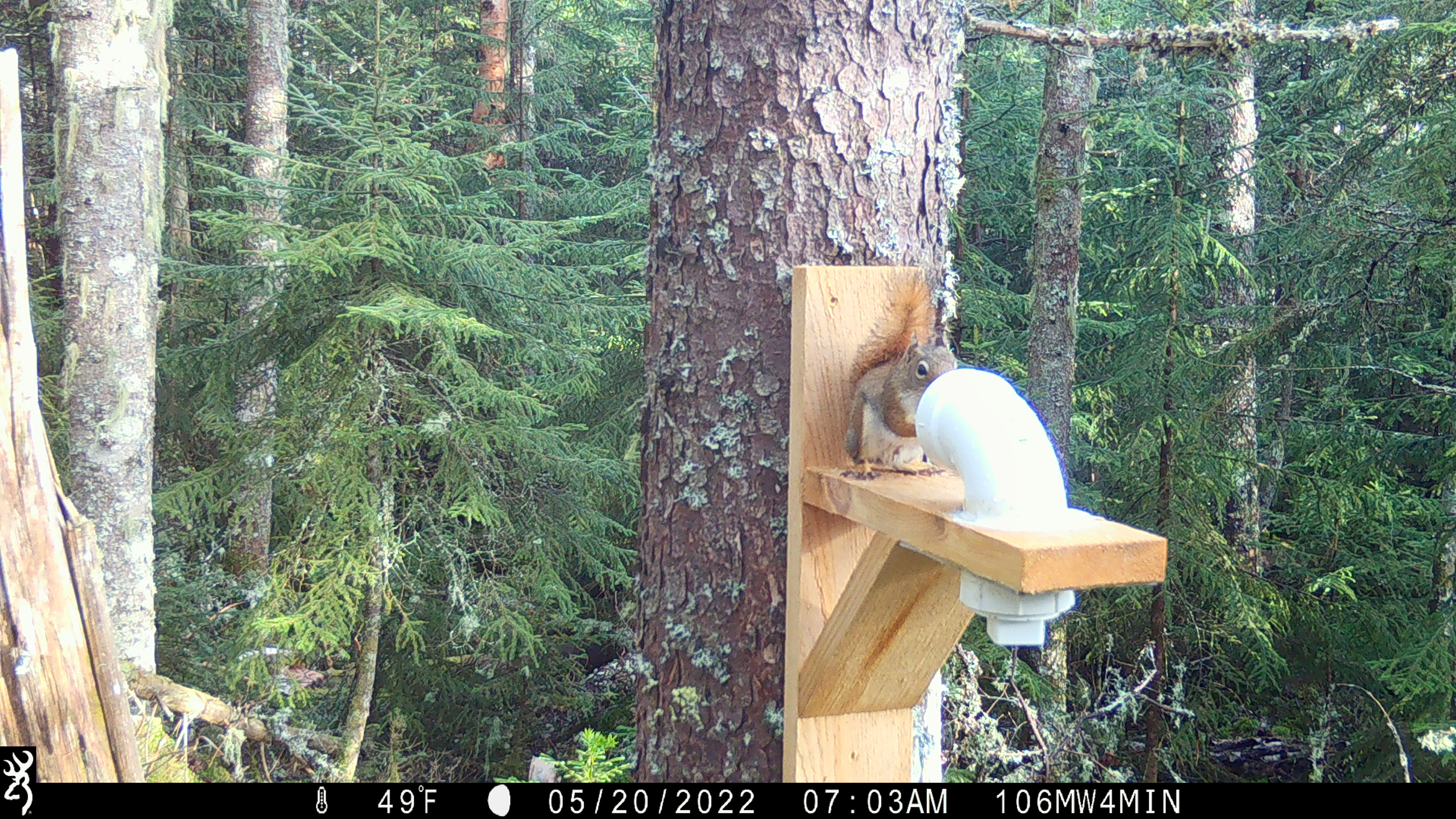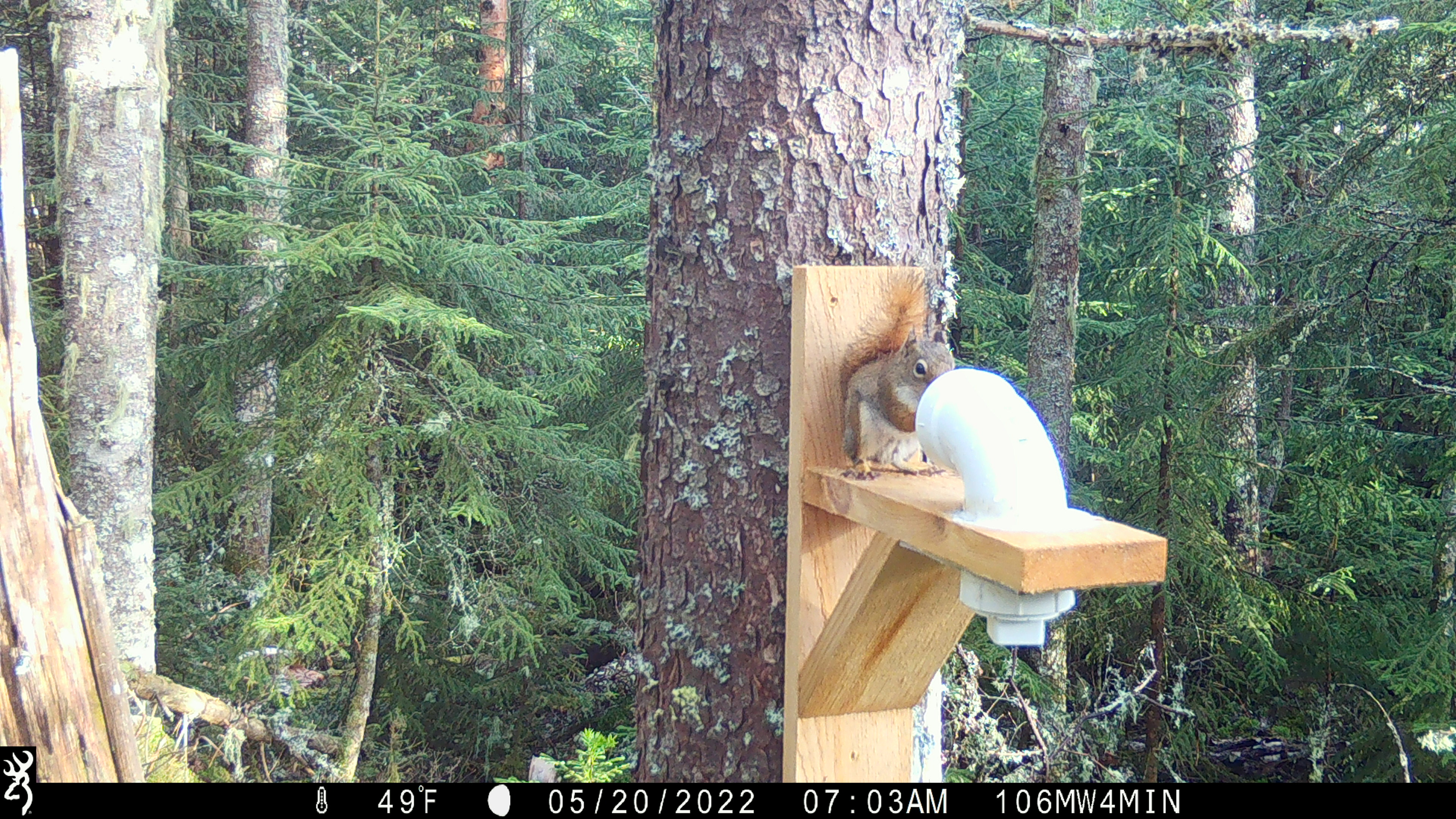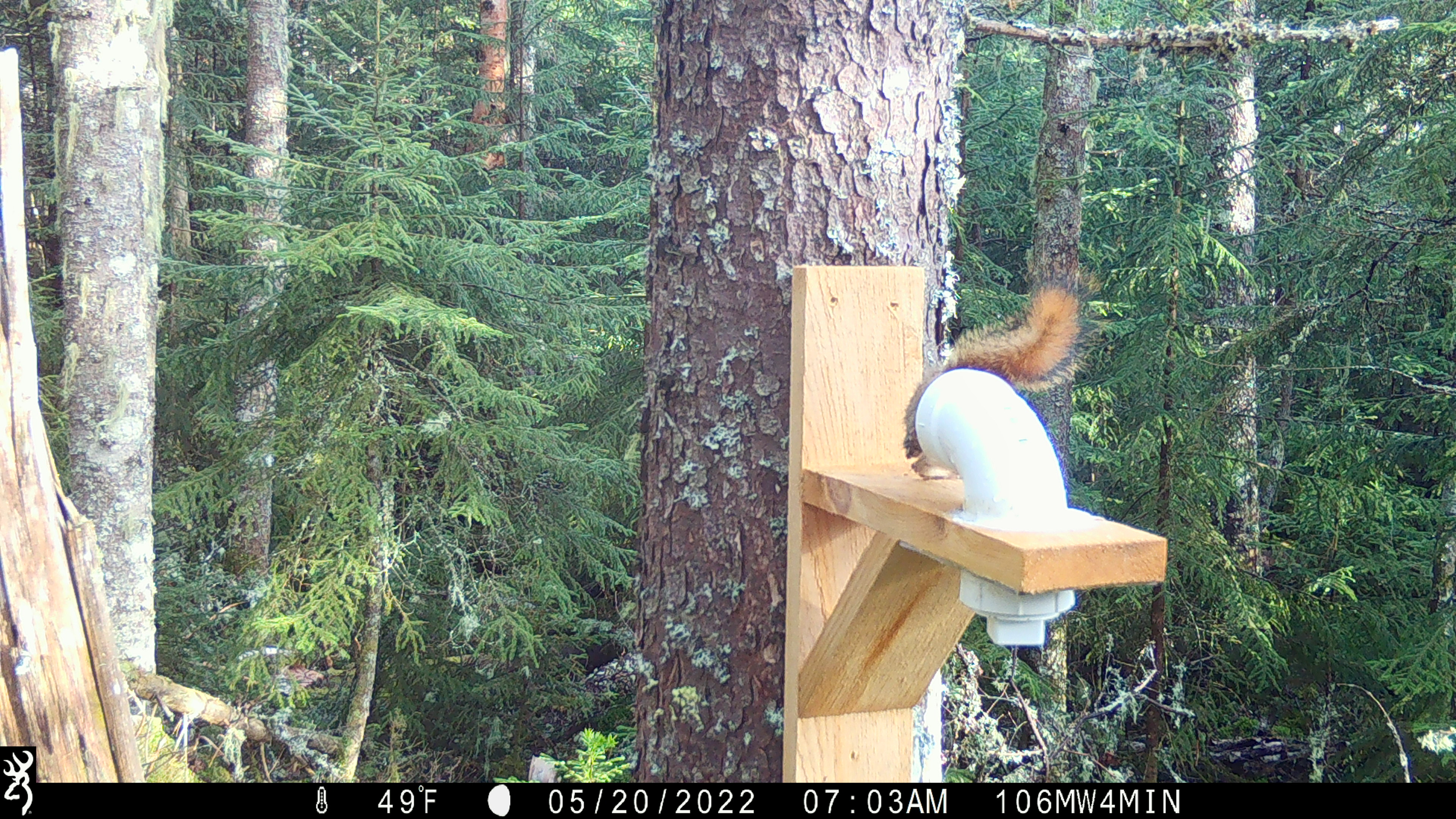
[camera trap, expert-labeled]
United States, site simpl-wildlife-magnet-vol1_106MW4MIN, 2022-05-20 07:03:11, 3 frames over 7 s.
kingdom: Animalia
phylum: Chordata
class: Mammalia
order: Rodentia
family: Sciuridae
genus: Tamiasciurus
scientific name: Tamiasciurus hudsonicus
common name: red squirrel